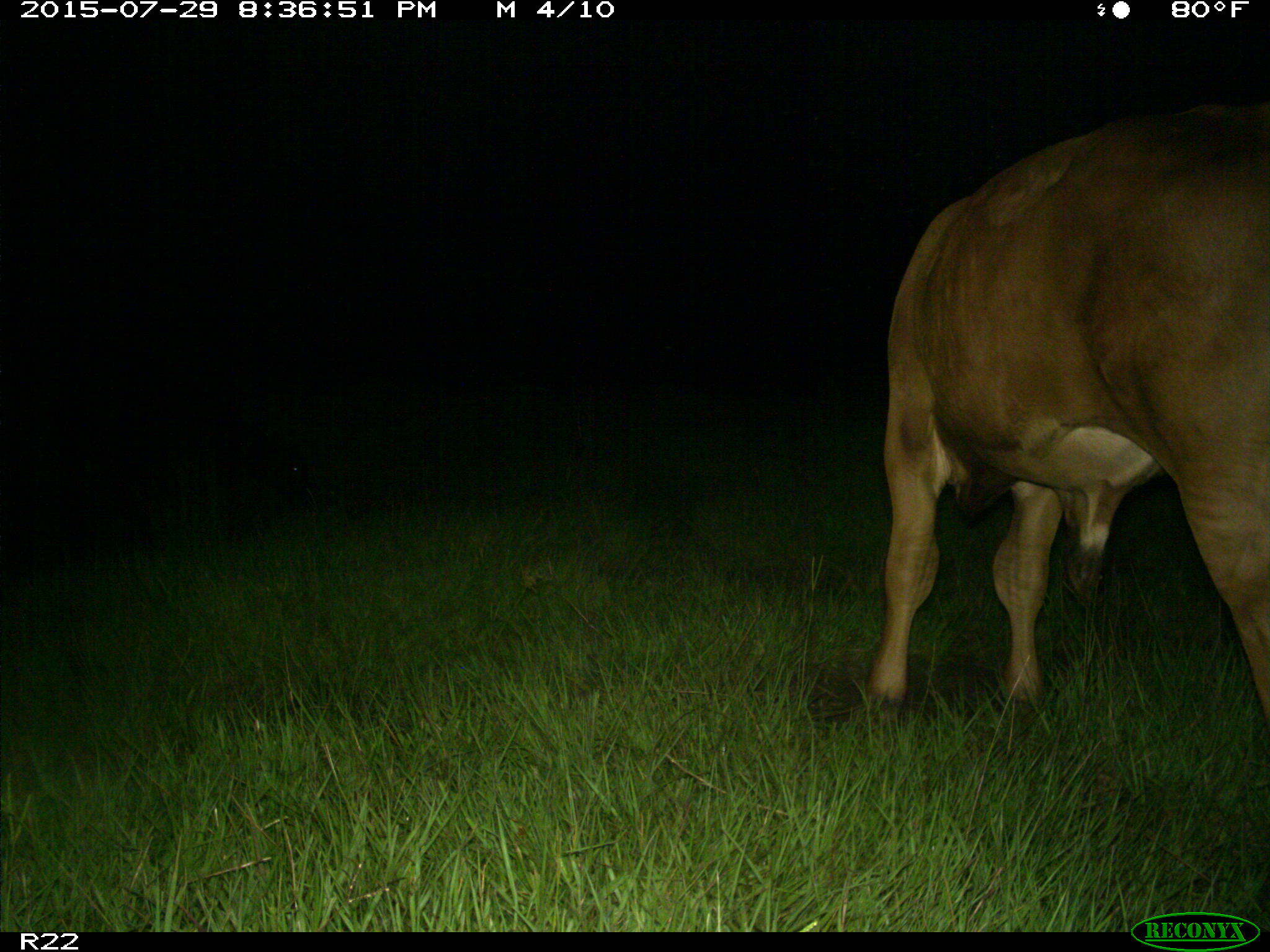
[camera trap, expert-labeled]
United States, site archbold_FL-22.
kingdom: Animalia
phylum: Chordata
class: Mammalia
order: Artiodactyla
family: Bovidae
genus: Bos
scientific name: Bos taurus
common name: domestic cow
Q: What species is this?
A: Bos taurus (domestic cow).